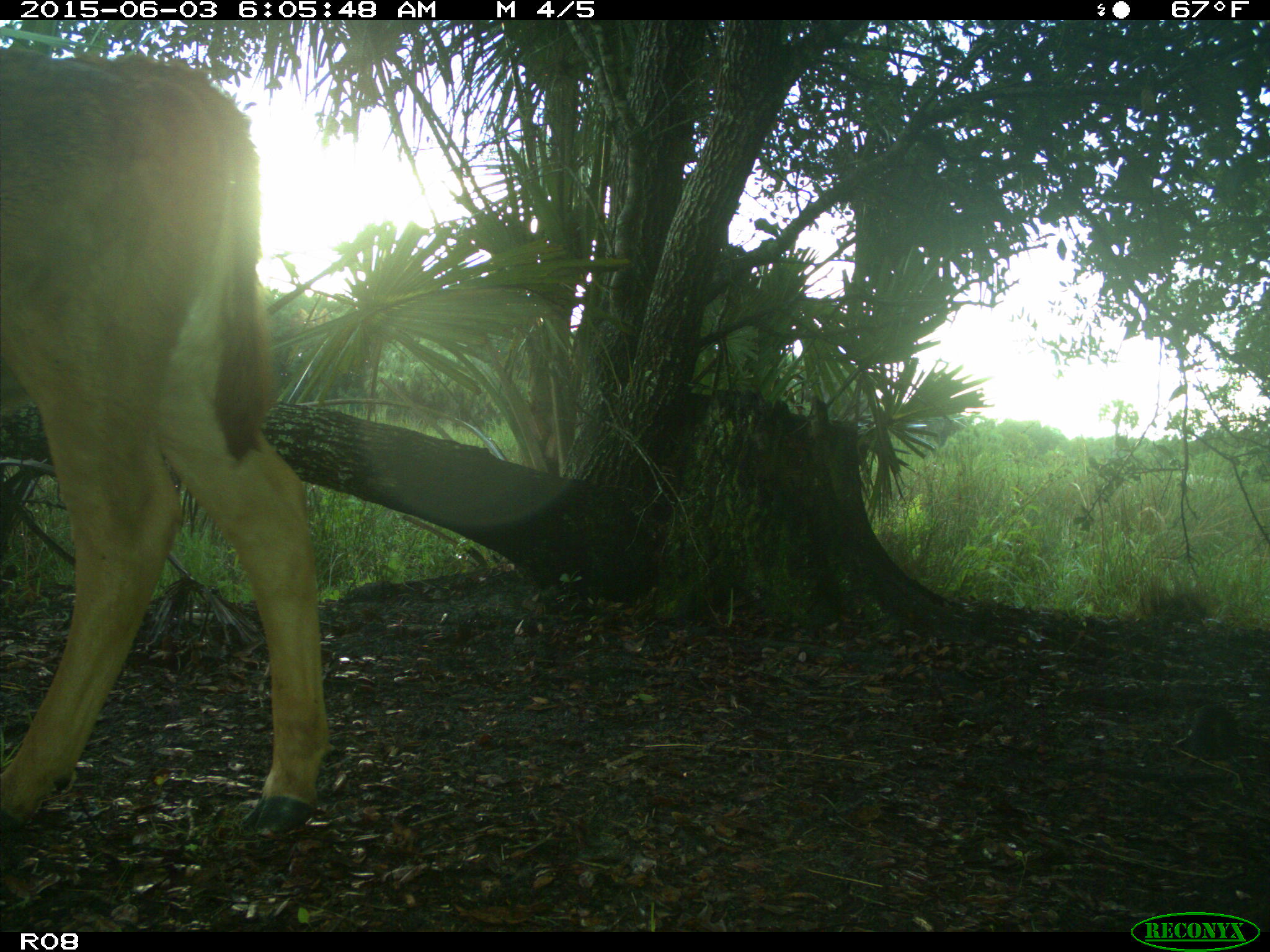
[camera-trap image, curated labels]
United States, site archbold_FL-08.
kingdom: Animalia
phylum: Chordata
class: Mammalia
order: Artiodactyla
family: Bovidae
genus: Bos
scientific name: Bos taurus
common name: domestic cow